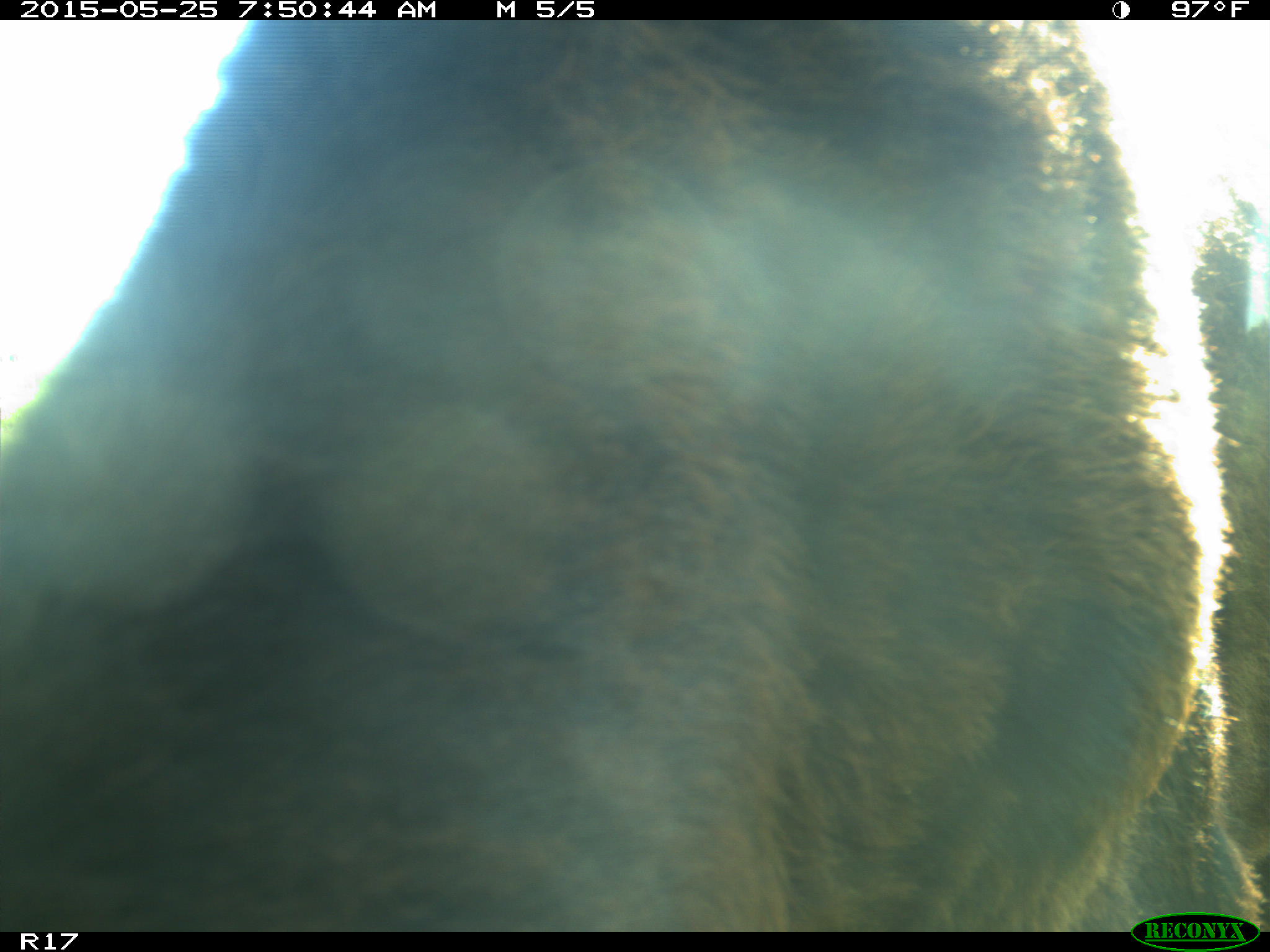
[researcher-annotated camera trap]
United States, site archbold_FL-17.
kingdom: Animalia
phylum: Chordata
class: Mammalia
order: Artiodactyla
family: Bovidae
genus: Bos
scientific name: Bos taurus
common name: domestic cow